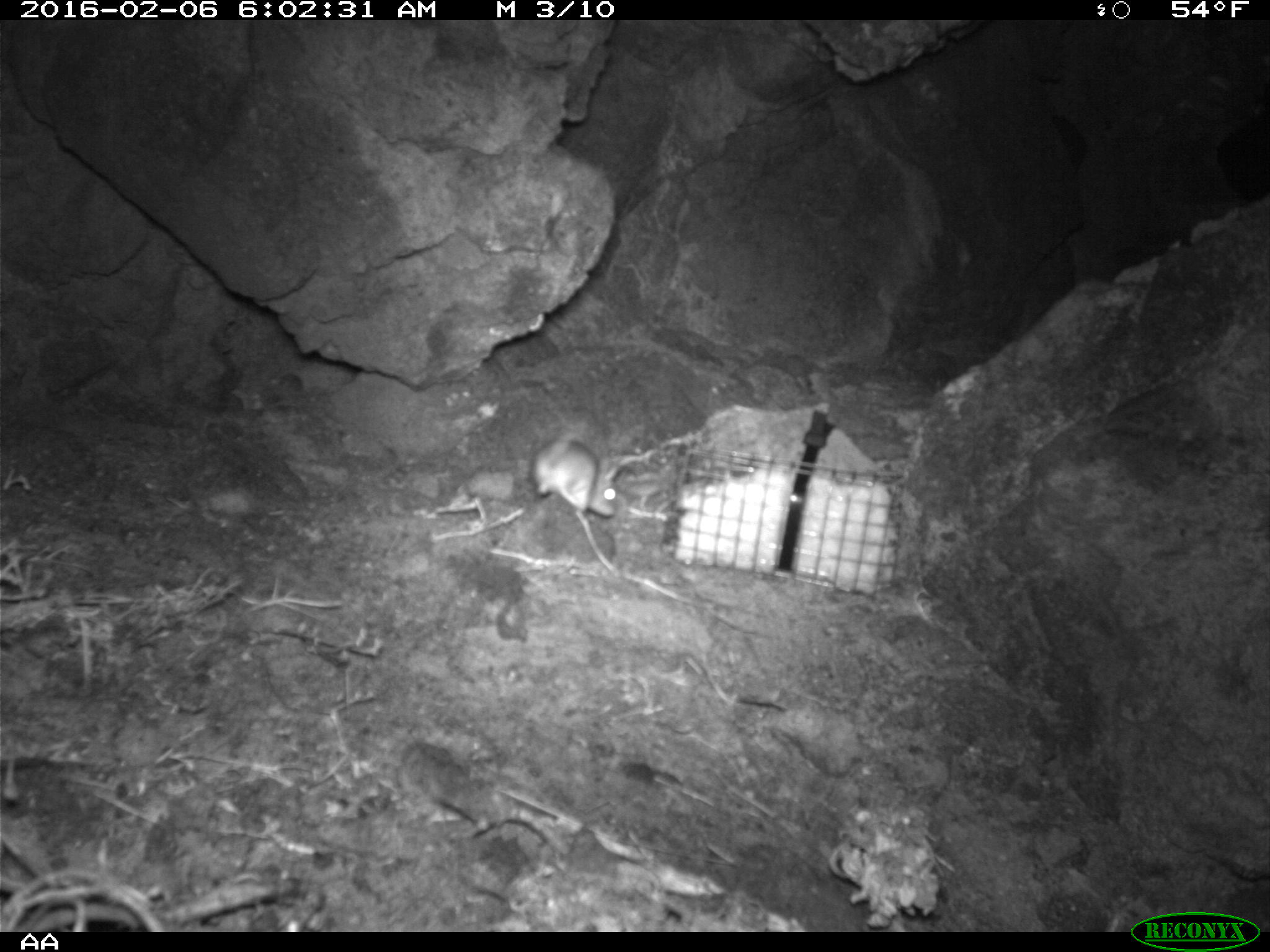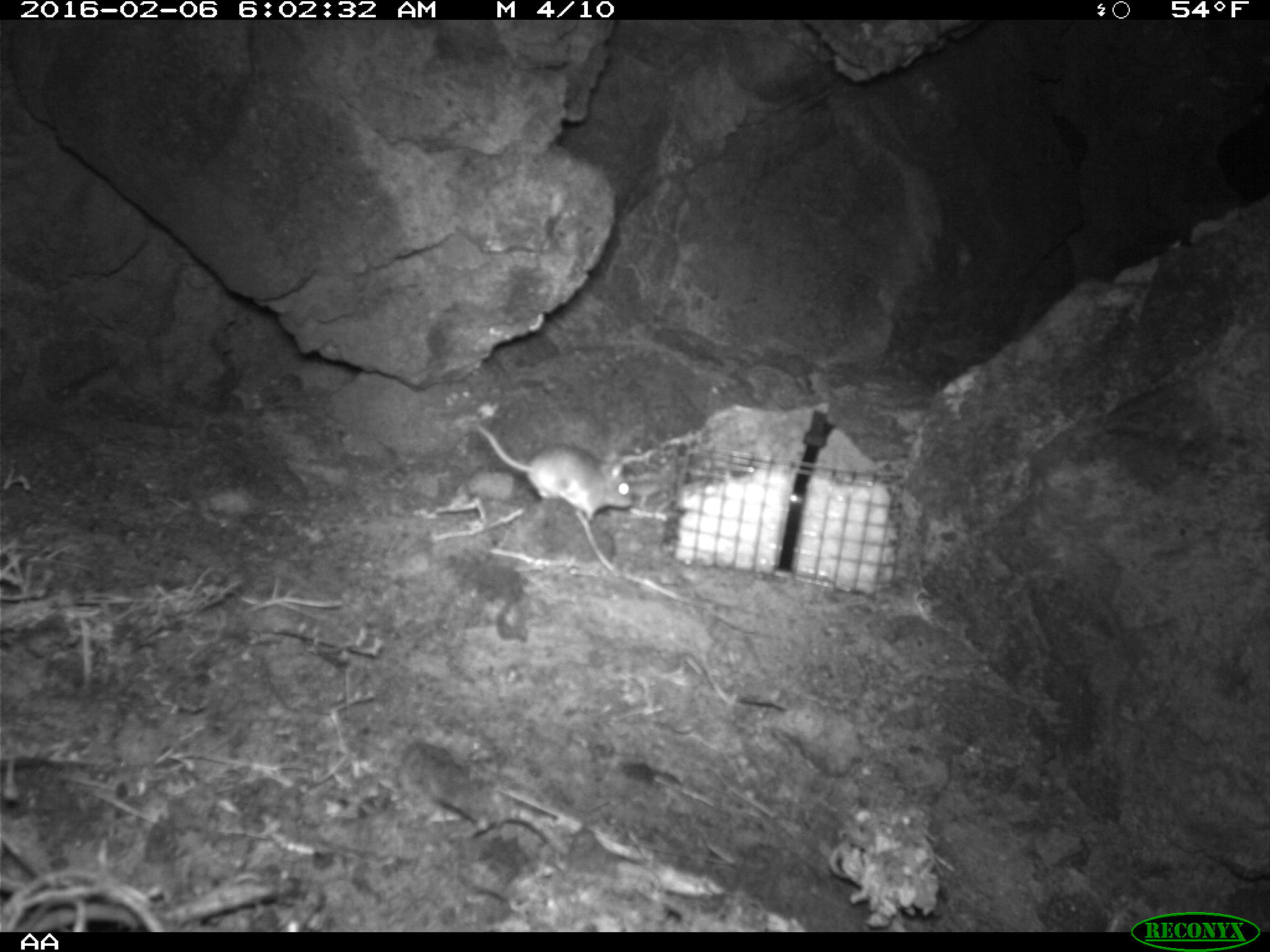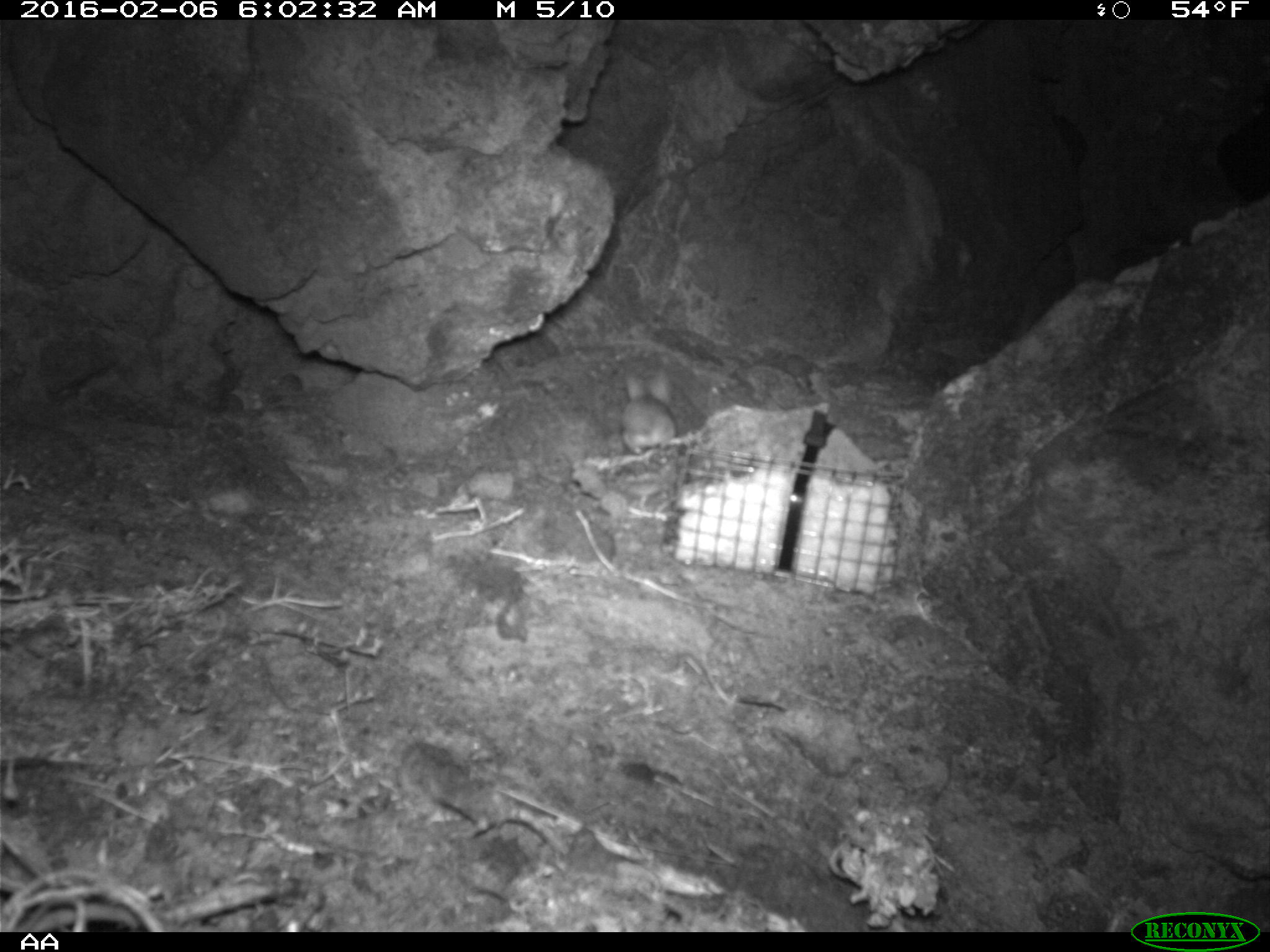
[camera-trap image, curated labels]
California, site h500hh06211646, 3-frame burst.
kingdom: Animalia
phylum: Chordata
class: Mammalia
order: Rodentia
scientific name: Rodentia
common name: rodent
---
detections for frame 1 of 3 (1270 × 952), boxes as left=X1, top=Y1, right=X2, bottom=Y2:
rodent: left=530, top=436, right=622, bottom=521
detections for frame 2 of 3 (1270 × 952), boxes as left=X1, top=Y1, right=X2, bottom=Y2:
rodent: left=475, top=425, right=632, bottom=521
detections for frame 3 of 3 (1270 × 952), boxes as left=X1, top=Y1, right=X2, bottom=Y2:
rodent: left=621, top=369, right=677, bottom=454